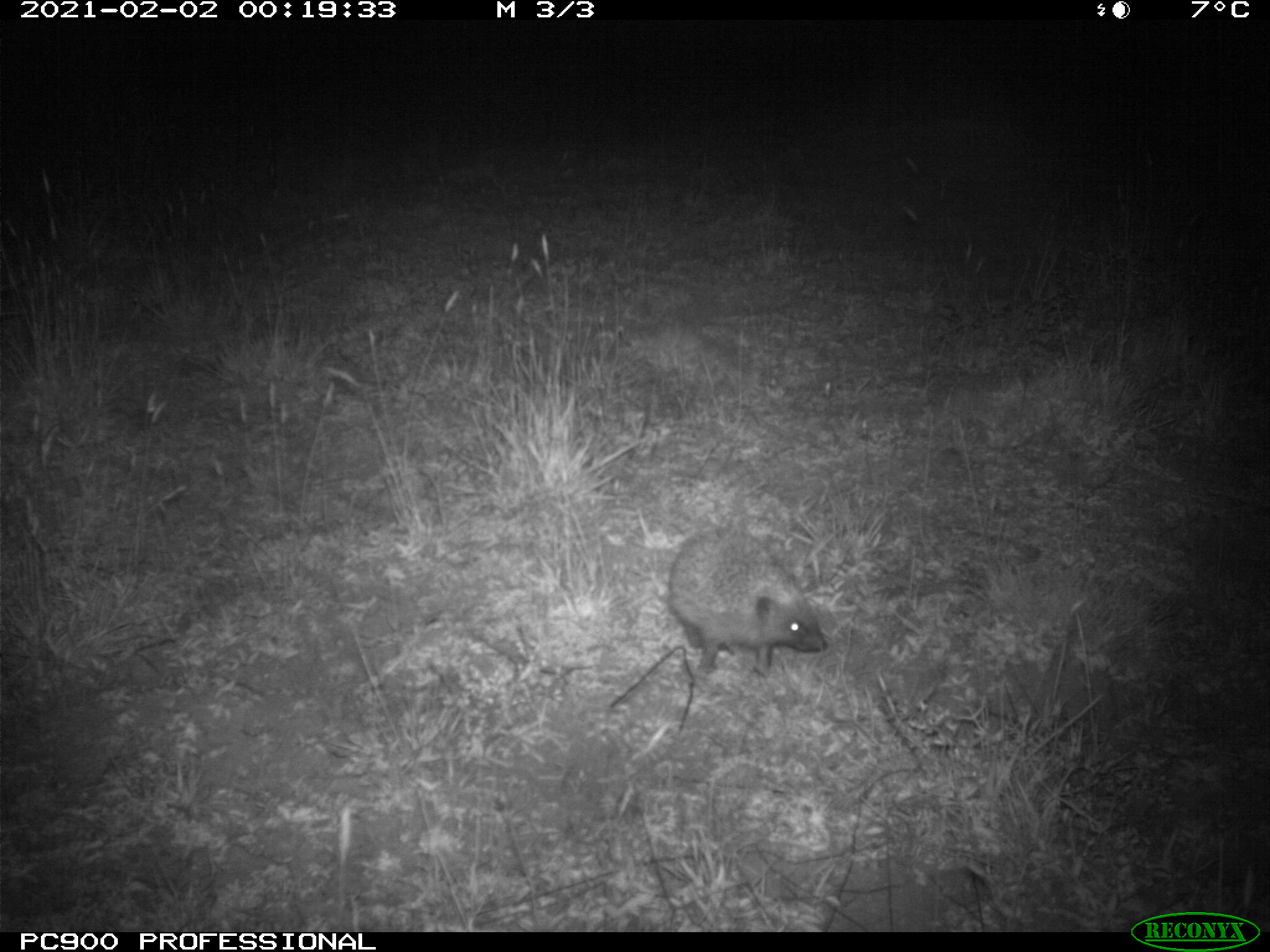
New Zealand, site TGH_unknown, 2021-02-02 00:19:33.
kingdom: Animalia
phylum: Chordata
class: Mammalia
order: Eulipotyphla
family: Erinaceidae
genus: Erinaceus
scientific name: Erinaceus europaeus europaeus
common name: european hedgehog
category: hedgehog